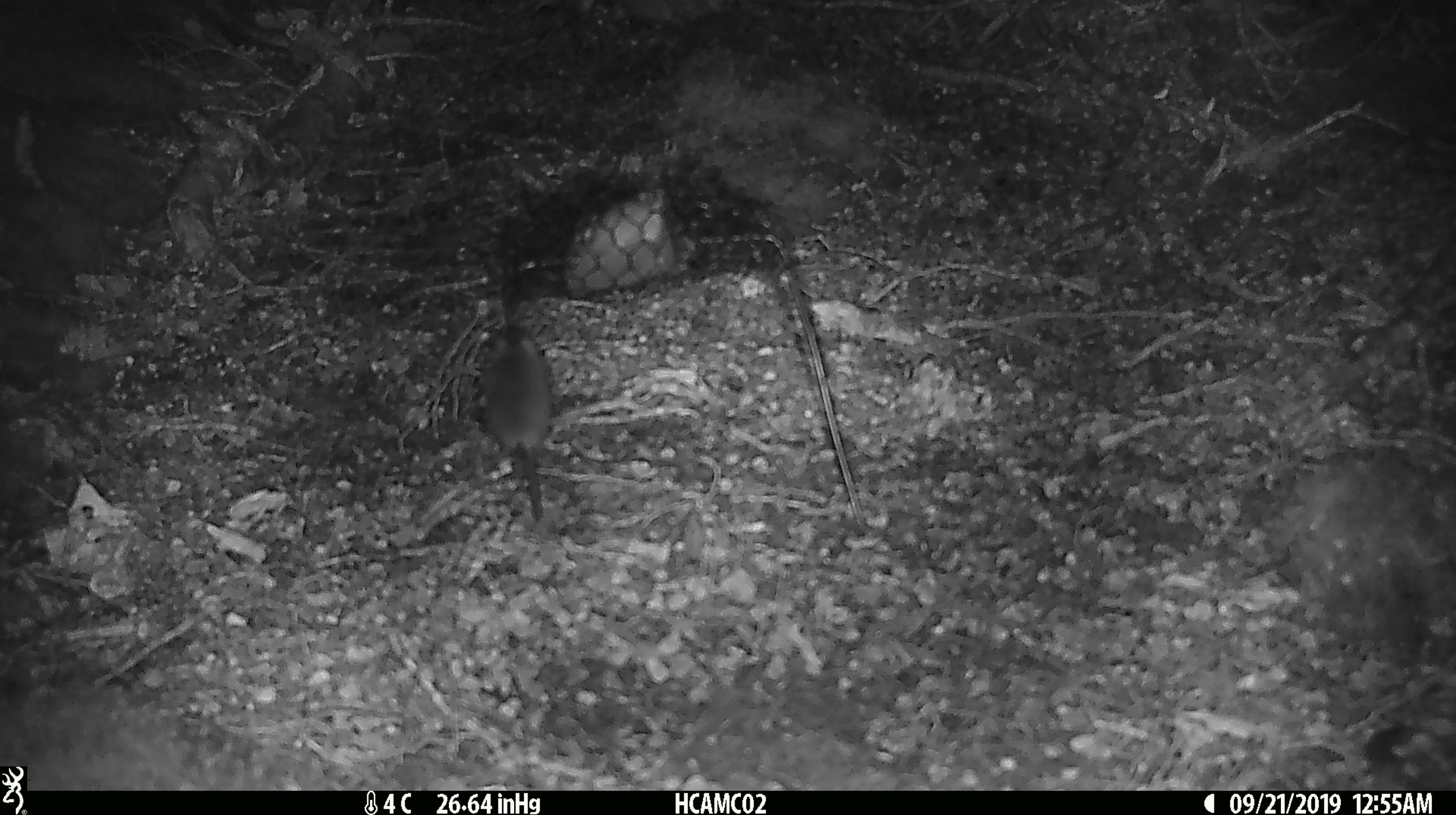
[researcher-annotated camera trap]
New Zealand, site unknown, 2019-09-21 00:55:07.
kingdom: Animalia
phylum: Chordata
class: Mammalia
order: Rodentia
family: Muridae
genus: Mus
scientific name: Mus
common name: mouse